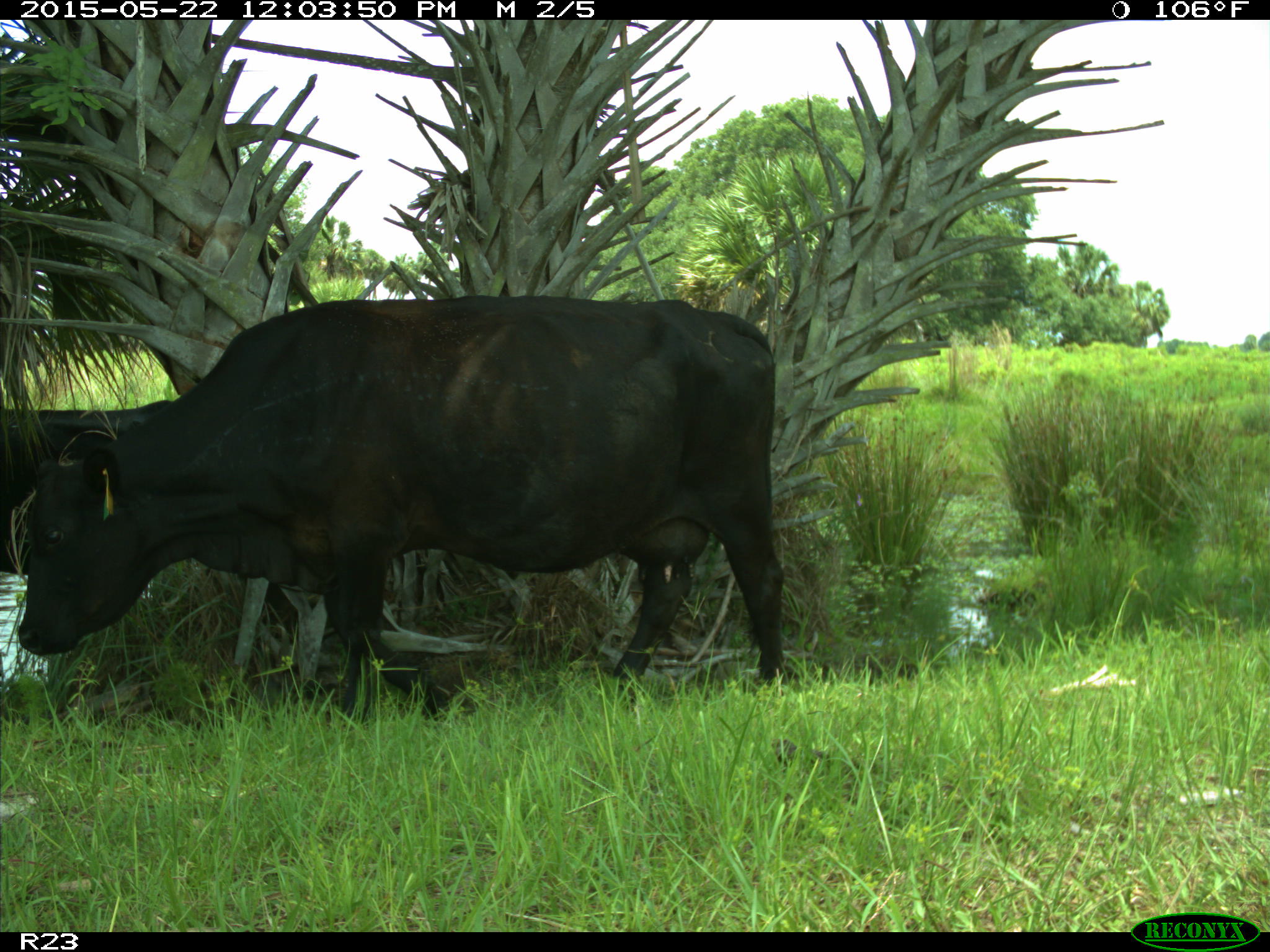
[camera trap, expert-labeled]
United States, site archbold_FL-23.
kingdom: Animalia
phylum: Chordata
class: Mammalia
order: Artiodactyla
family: Bovidae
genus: Bos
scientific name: Bos taurus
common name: domestic cow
Bos taurus (domestic cow).